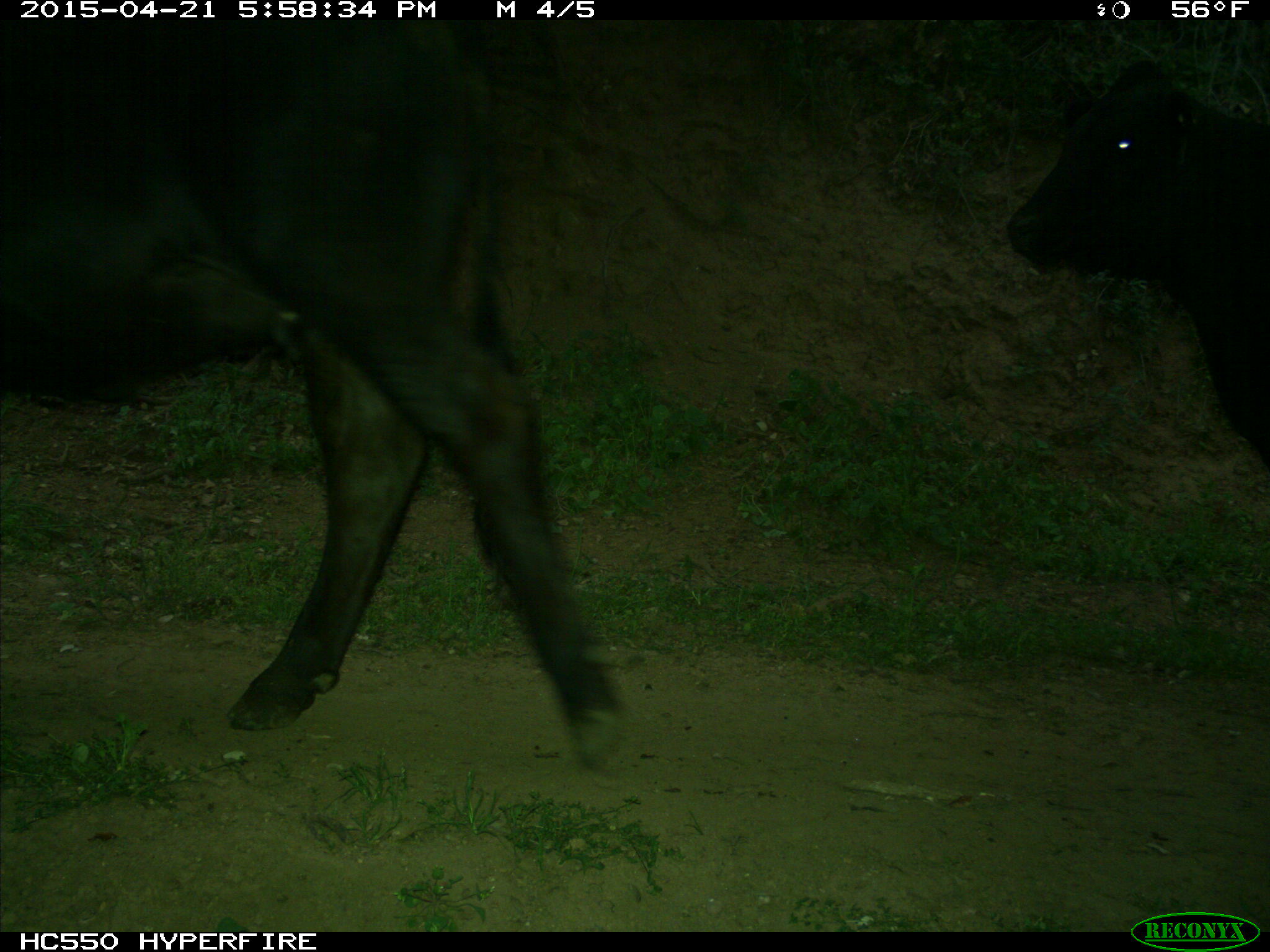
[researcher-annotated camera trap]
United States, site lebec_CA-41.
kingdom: Animalia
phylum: Chordata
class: Mammalia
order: Artiodactyla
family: Bovidae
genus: Bos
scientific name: Bos taurus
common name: domestic cow